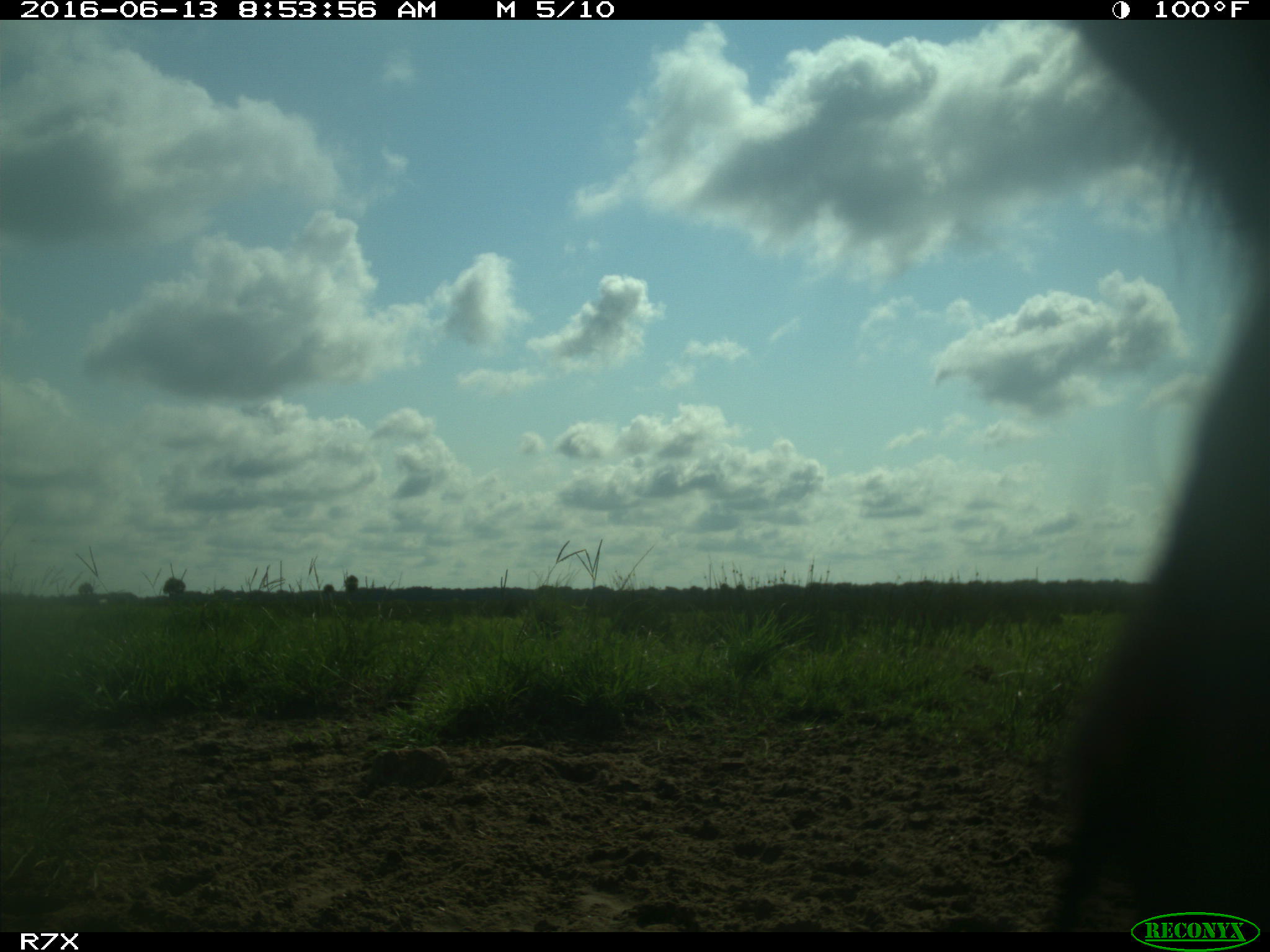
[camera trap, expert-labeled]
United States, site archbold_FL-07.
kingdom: Animalia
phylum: Chordata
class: Mammalia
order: Artiodactyla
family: Bovidae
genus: Bos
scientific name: Bos taurus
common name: domestic cow